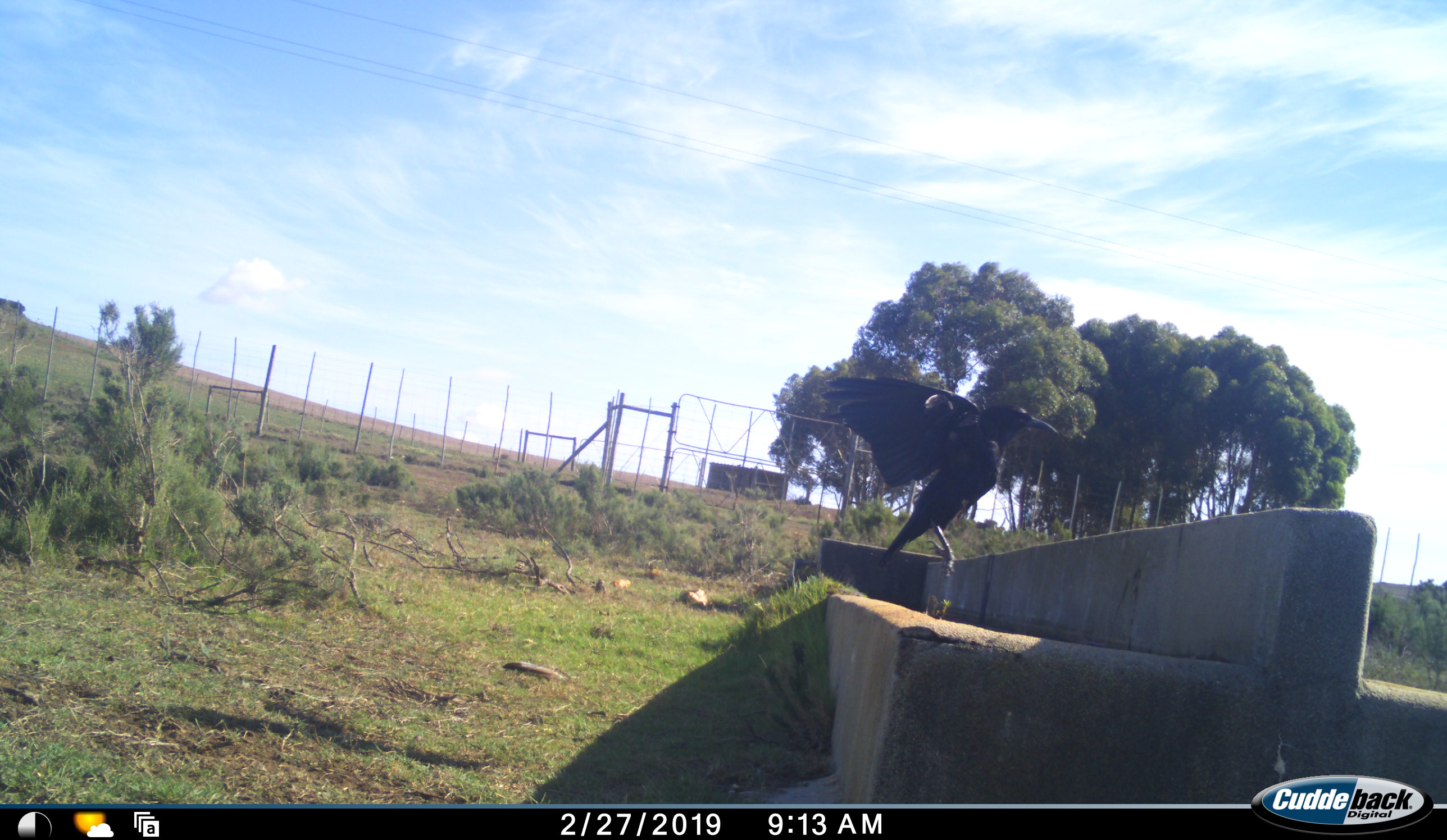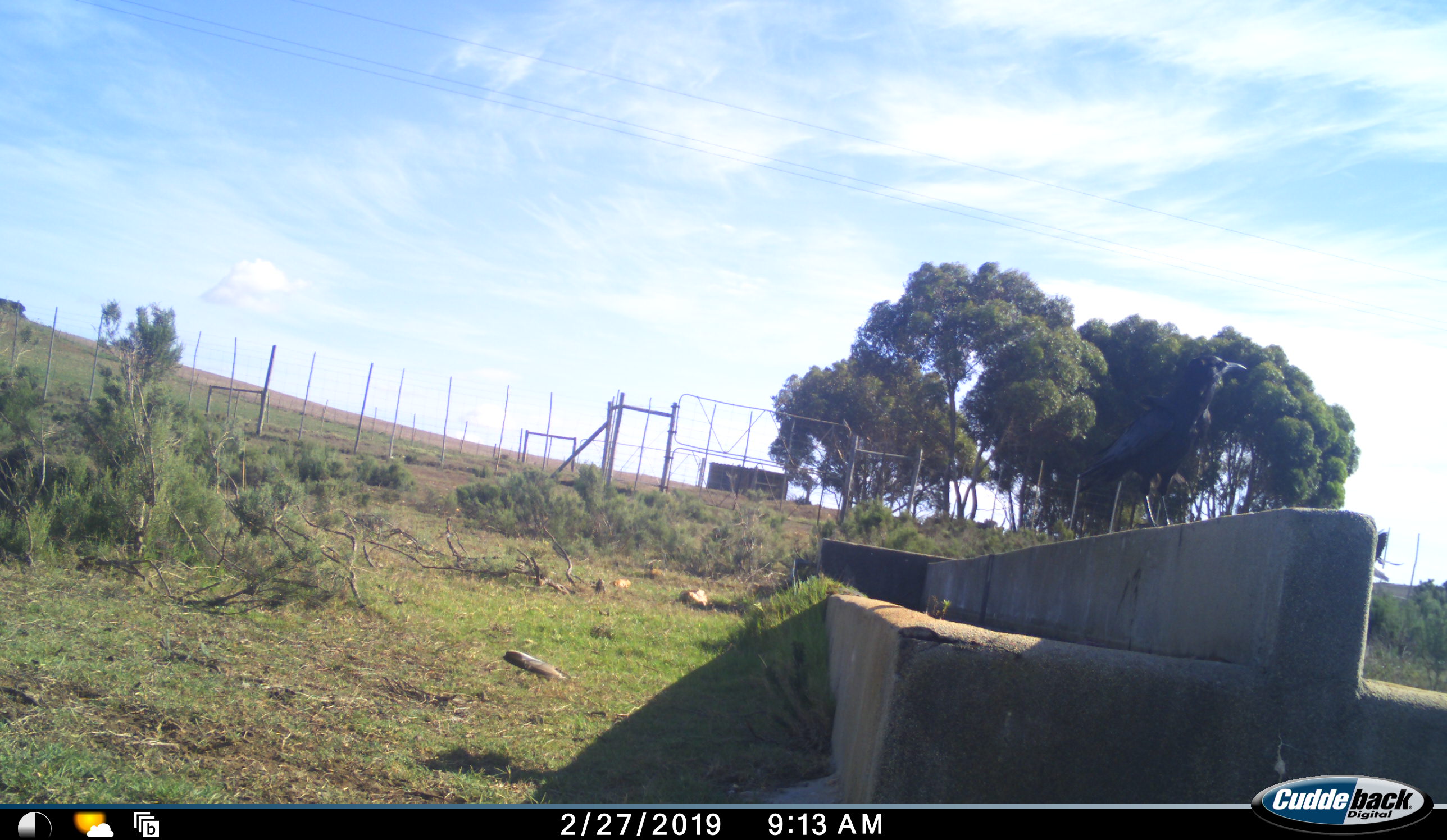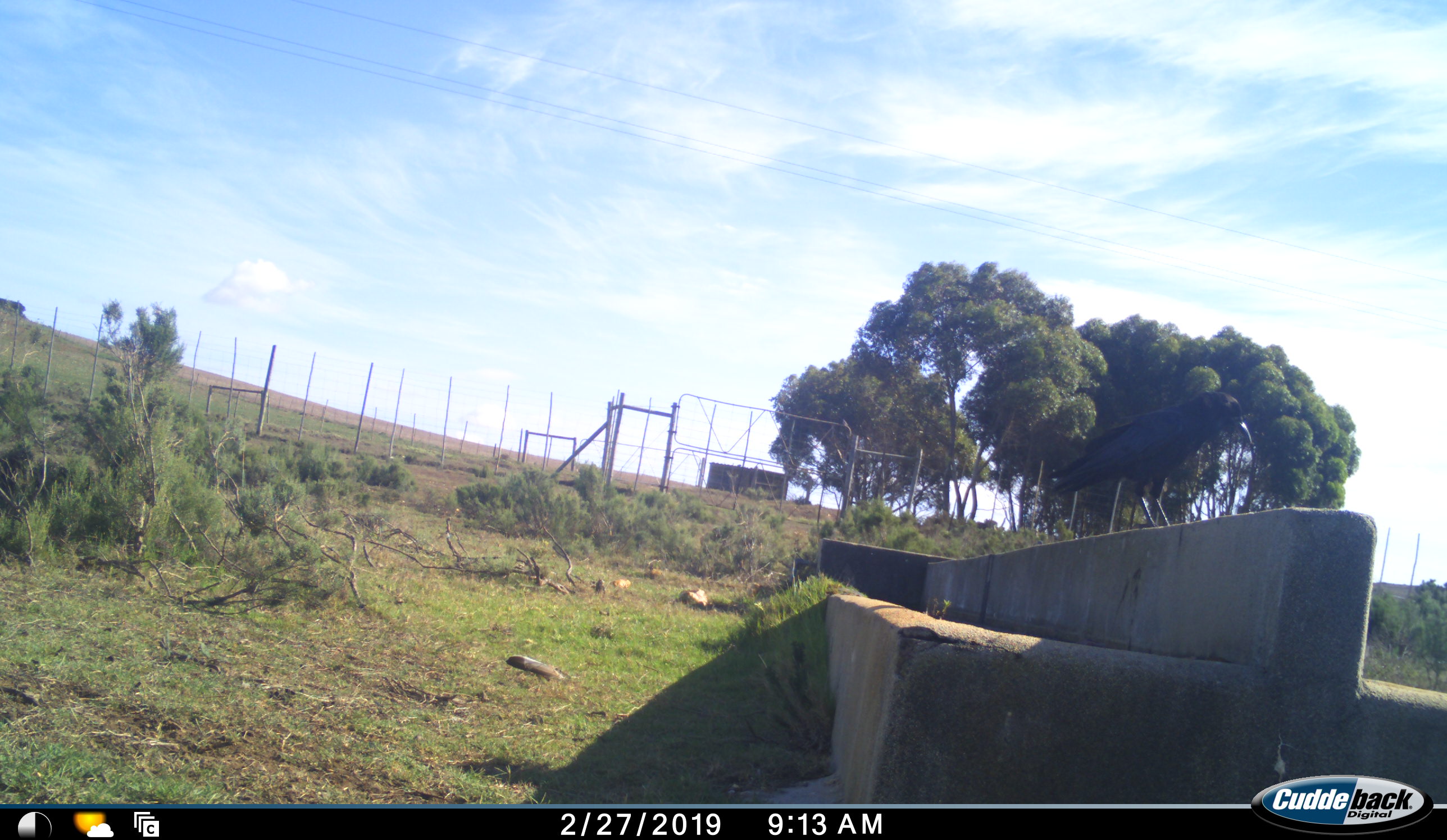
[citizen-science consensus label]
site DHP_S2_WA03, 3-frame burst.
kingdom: Animalia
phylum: Chordata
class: Aves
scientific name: Aves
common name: bird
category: birdother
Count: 2.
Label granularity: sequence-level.